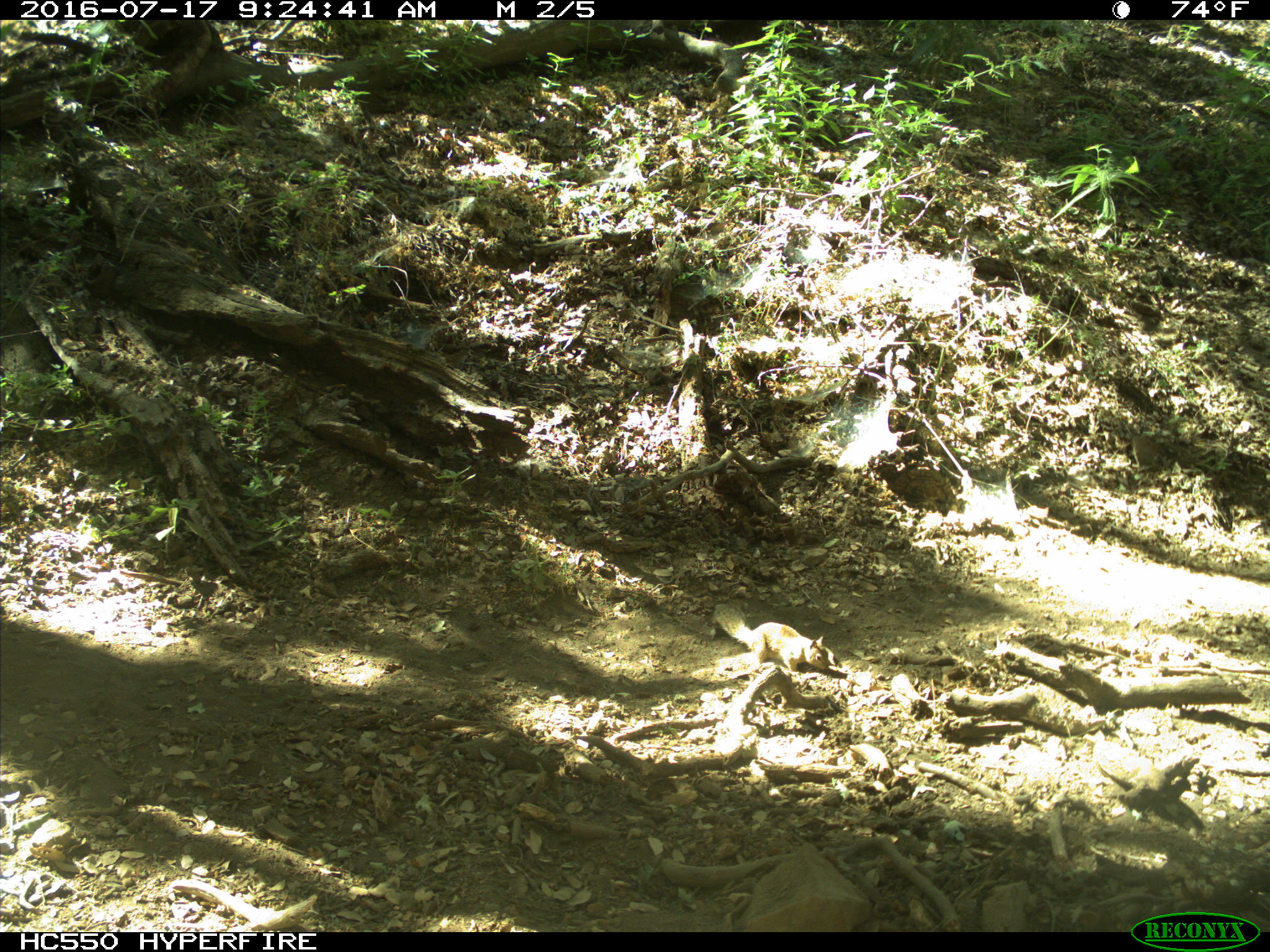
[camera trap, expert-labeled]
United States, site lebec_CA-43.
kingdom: Animalia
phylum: Chordata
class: Mammalia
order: Rodentia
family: Sciuridae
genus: Otospermophilus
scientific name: Otospermophilus beecheyi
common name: california ground squirrel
Otospermophilus beecheyi (california ground squirrel).